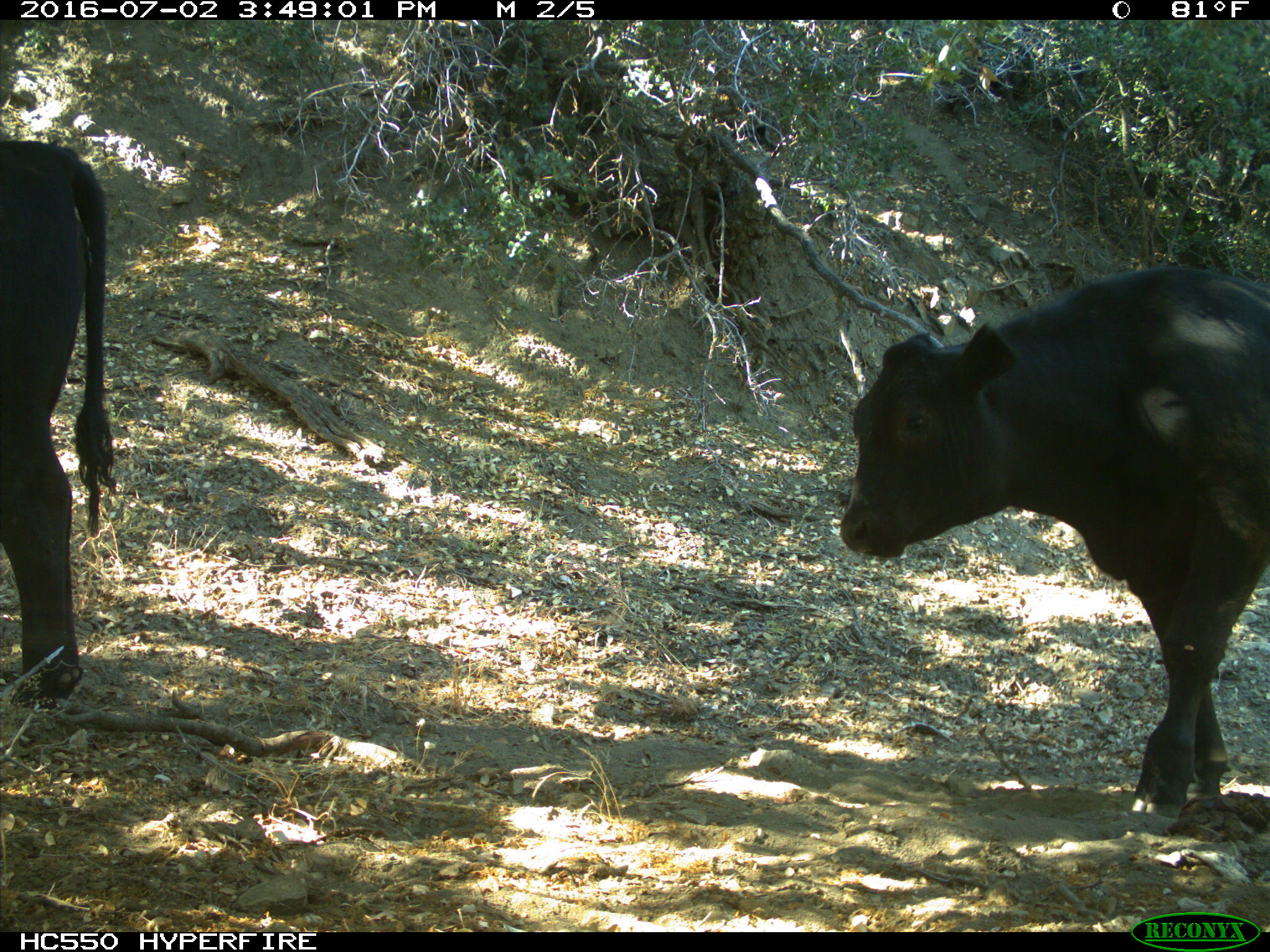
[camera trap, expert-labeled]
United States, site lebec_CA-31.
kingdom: Animalia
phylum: Chordata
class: Mammalia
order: Artiodactyla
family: Bovidae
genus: Bos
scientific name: Bos taurus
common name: domestic cow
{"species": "Bos taurus (domestic cow)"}